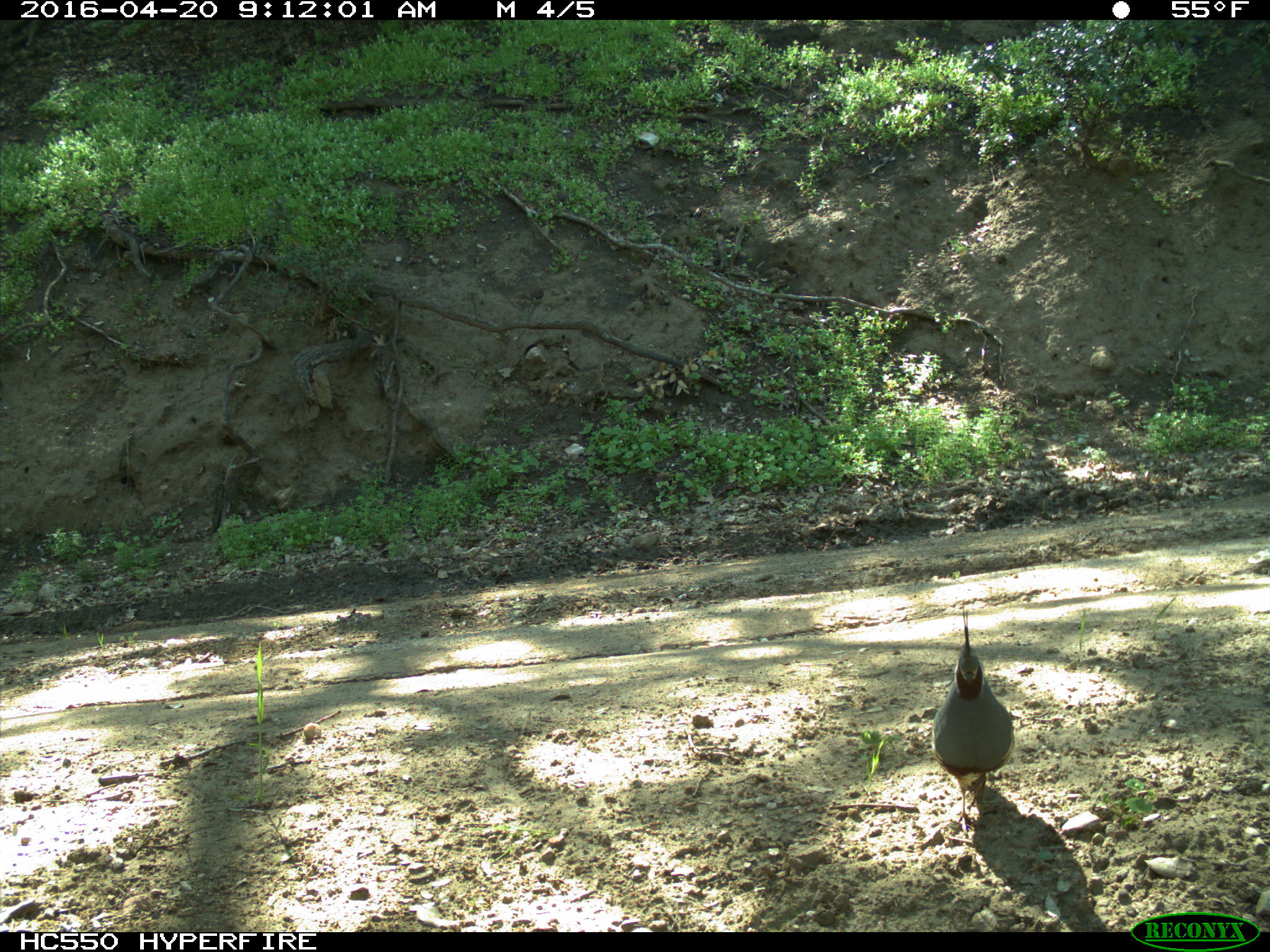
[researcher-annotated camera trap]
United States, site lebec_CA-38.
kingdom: Animalia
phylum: Chordata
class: Aves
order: Galliformes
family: Odontophoridae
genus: Callipepla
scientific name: Callipepla californica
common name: california quail